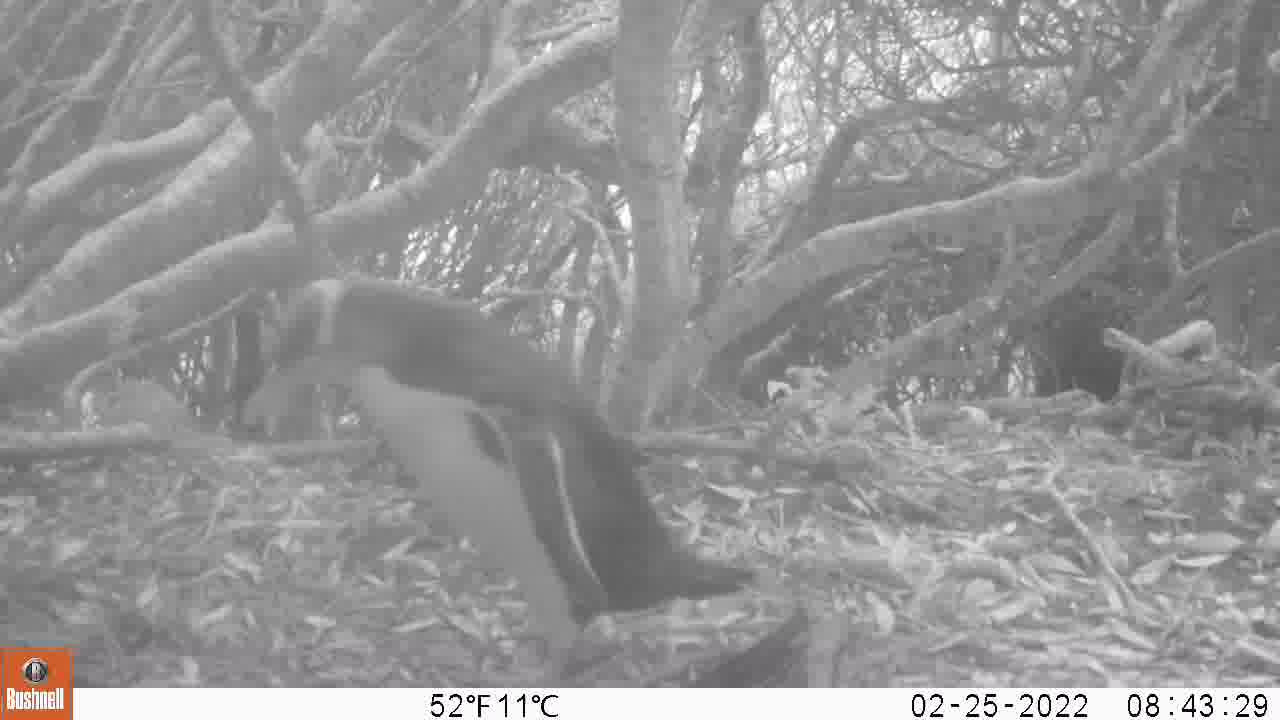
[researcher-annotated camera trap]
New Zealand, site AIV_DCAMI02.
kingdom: Animalia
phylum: Chordata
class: Aves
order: Sphenisciformes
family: Spheniscidae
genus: Megadyptes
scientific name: Megadyptes antipodes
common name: yellow-eyed penguin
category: yellow eyed penguin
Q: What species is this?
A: Yellow eyed penguin (yellow-eyed penguin) (Megadyptes antipodes).